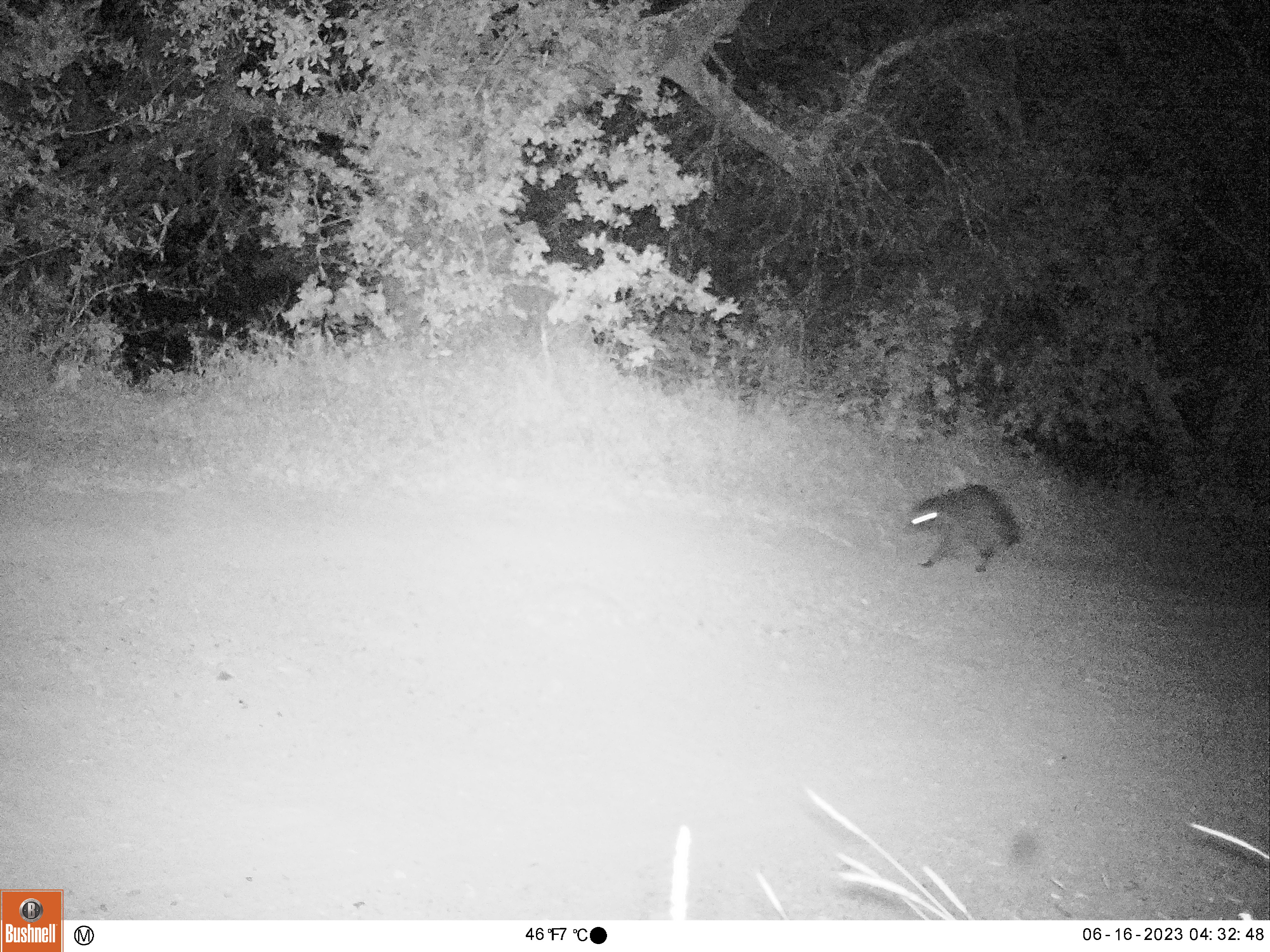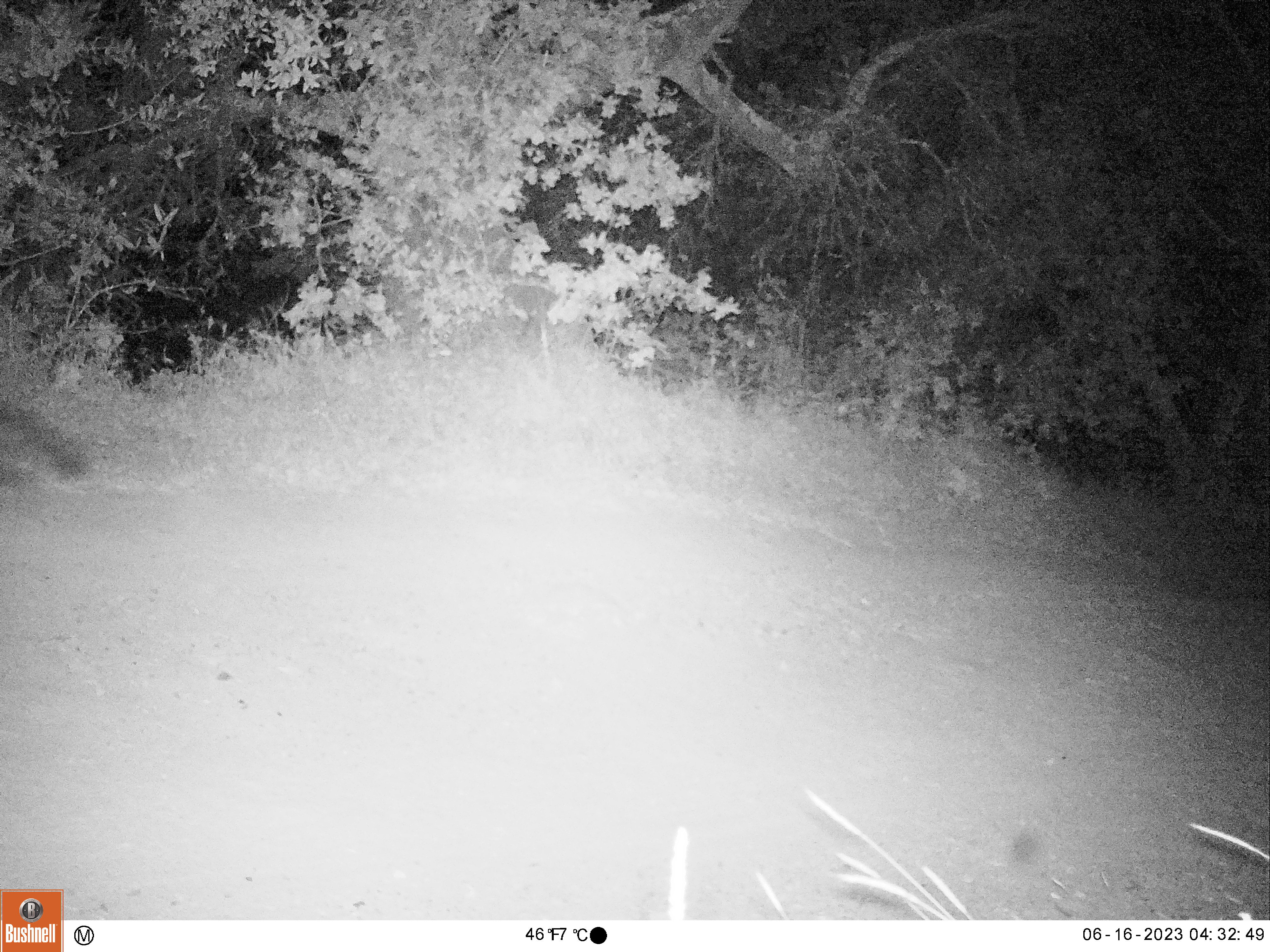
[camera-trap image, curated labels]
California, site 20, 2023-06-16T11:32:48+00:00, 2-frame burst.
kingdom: Animalia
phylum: Chordata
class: Mammalia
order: Carnivora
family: Procyonidae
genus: Procyon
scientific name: Procyon lotor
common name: raccoon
Raccoon (Procyon lotor).